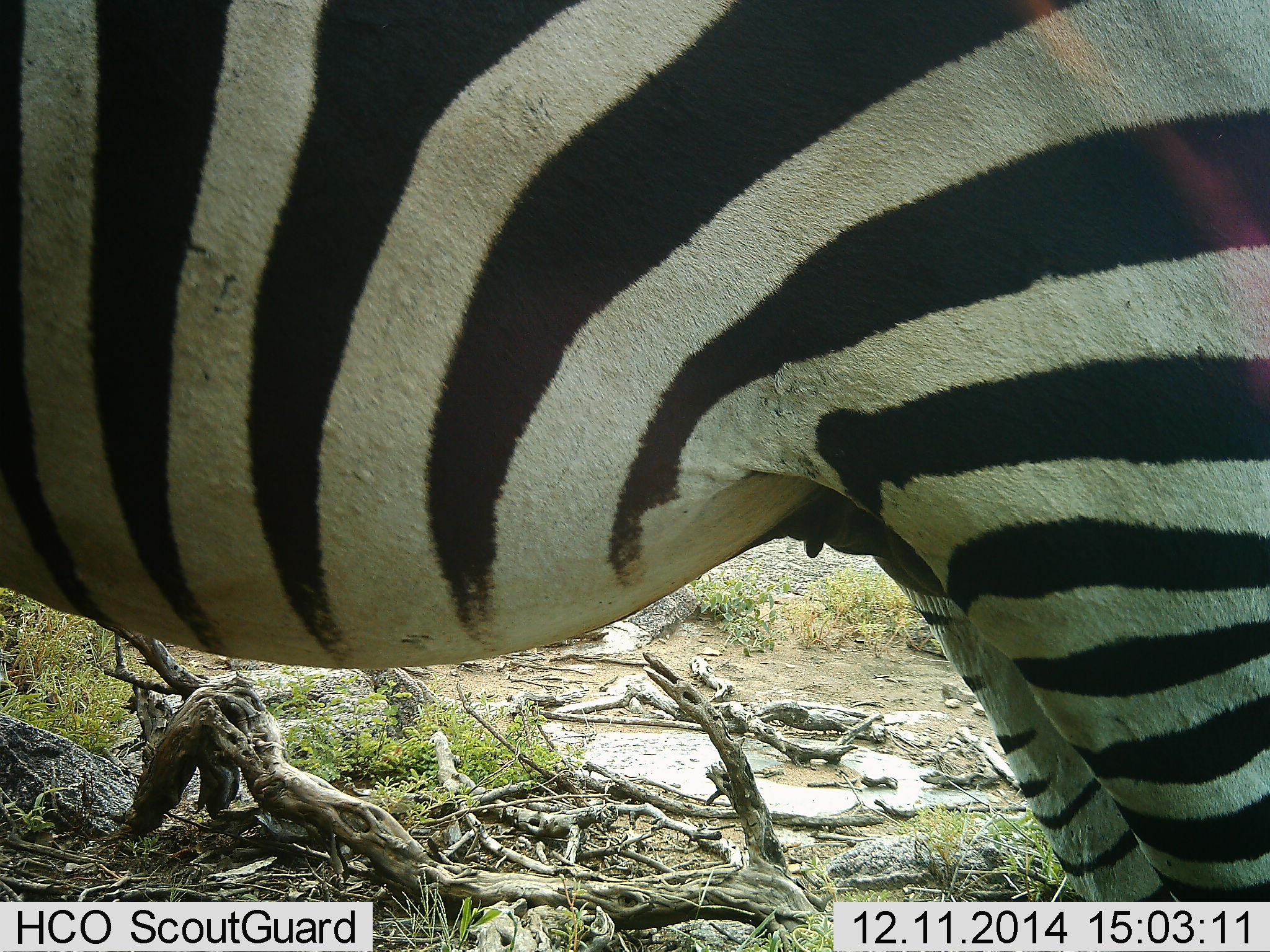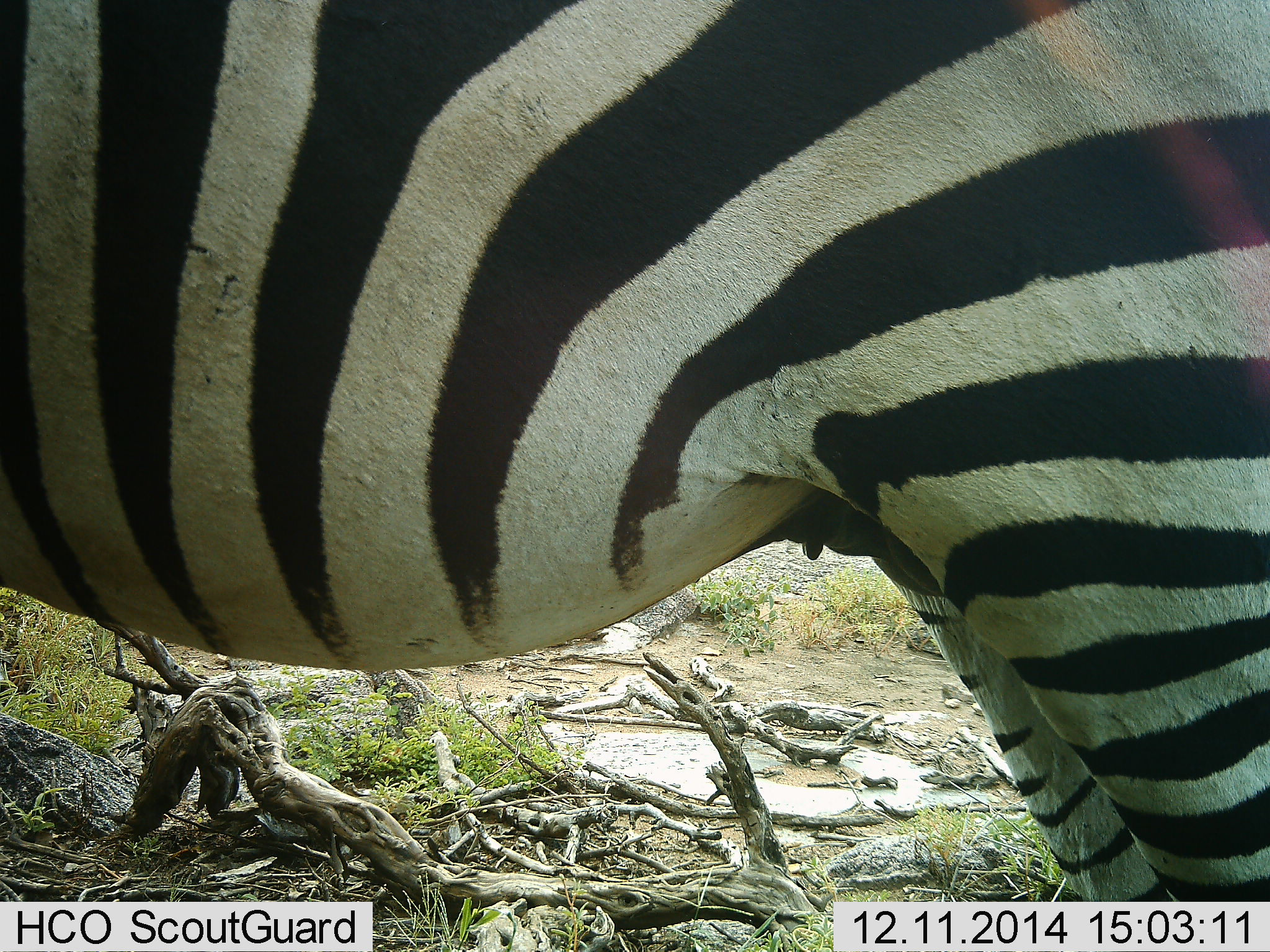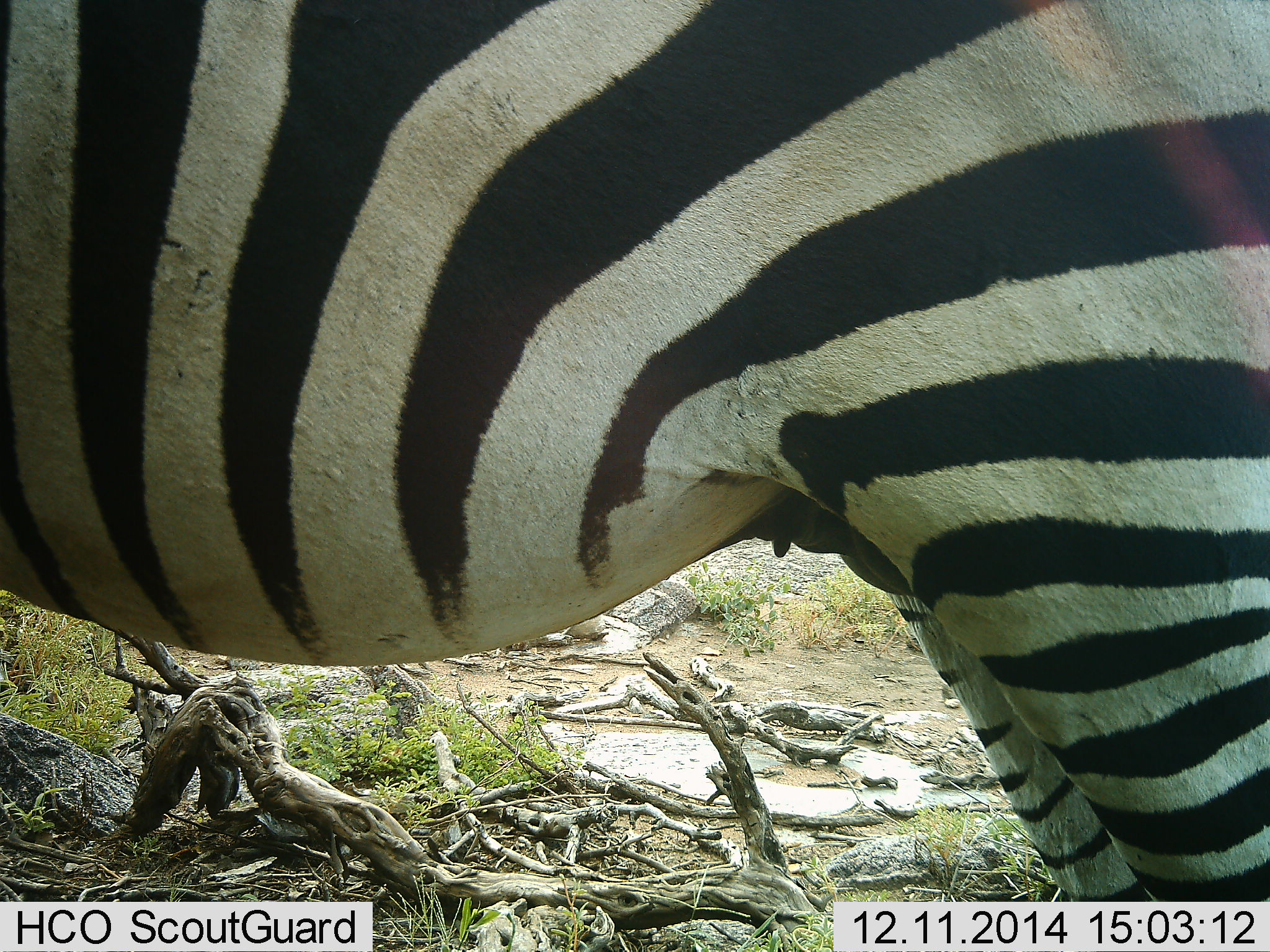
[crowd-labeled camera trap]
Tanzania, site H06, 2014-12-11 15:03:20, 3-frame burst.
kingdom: Animalia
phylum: Chordata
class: Mammalia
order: Perissodactyla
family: Equidae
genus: Equus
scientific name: Equus quagga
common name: plains zebra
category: zebra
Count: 1.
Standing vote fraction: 90%.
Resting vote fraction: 0%.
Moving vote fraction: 10%.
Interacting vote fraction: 0%.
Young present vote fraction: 0%.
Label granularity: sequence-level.